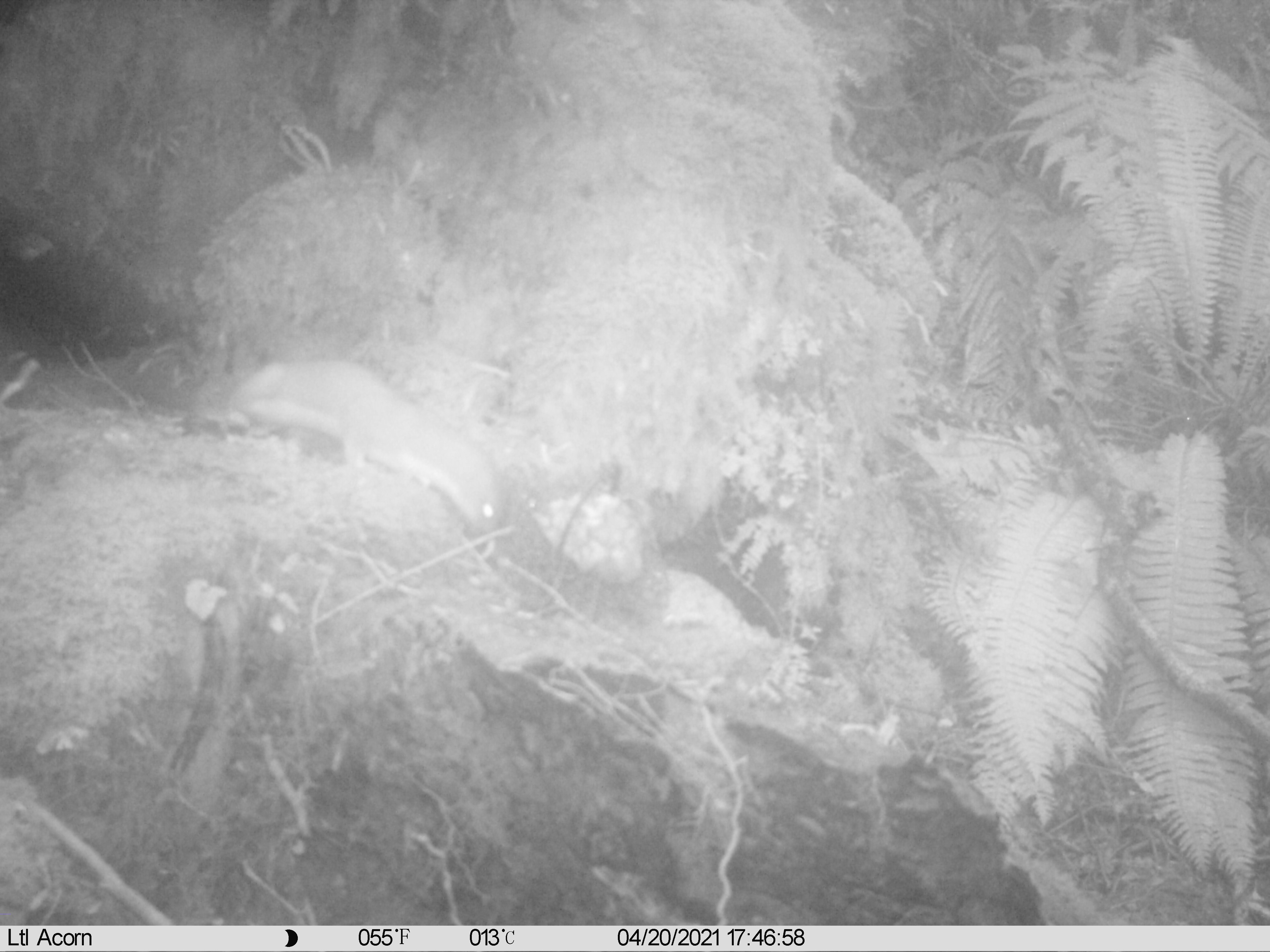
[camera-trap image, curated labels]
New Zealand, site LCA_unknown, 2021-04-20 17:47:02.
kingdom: Animalia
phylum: Chordata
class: Mammalia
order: Carnivora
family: Mustelidae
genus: Mustela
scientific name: Mustela erminea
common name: stoat